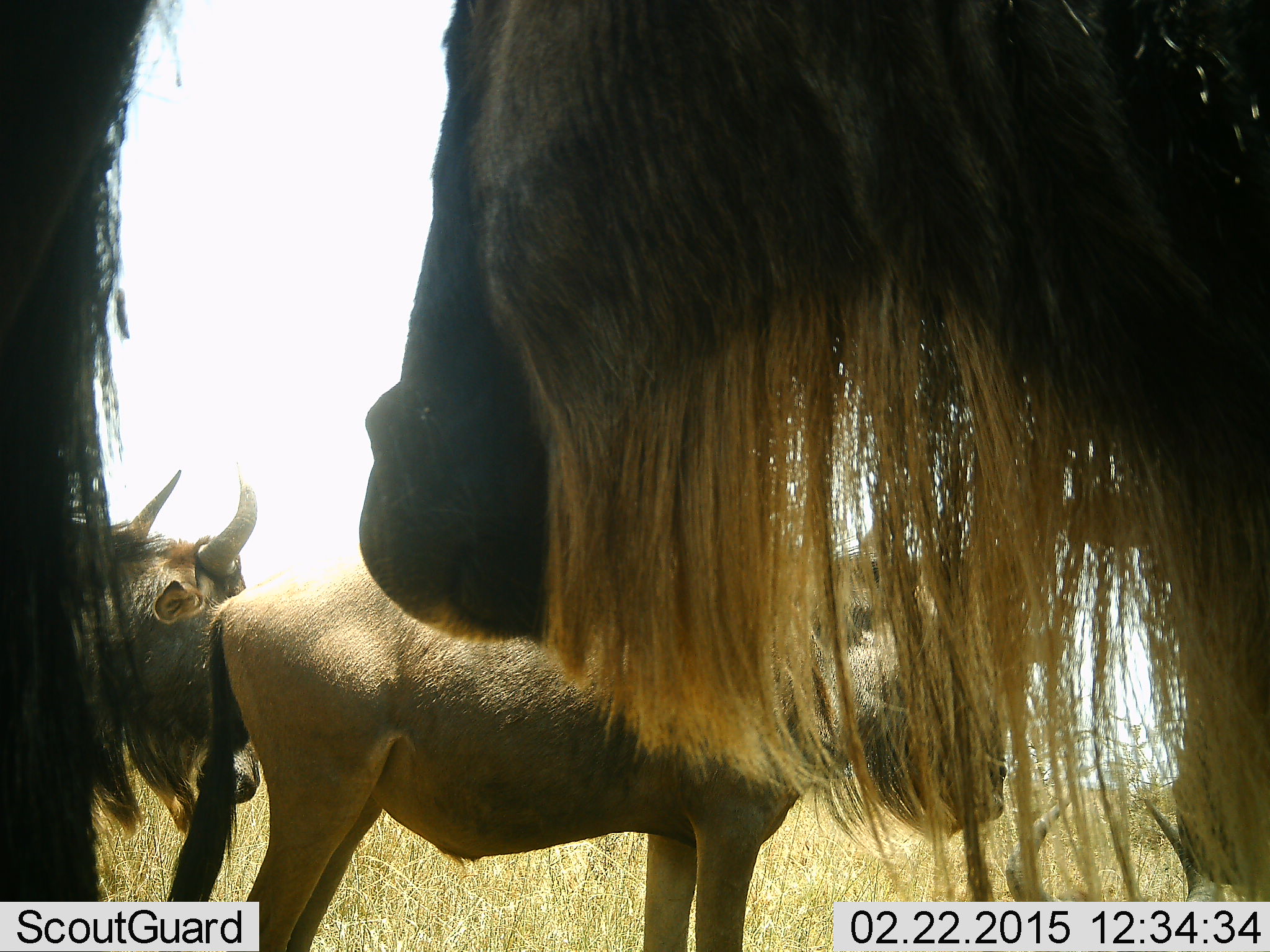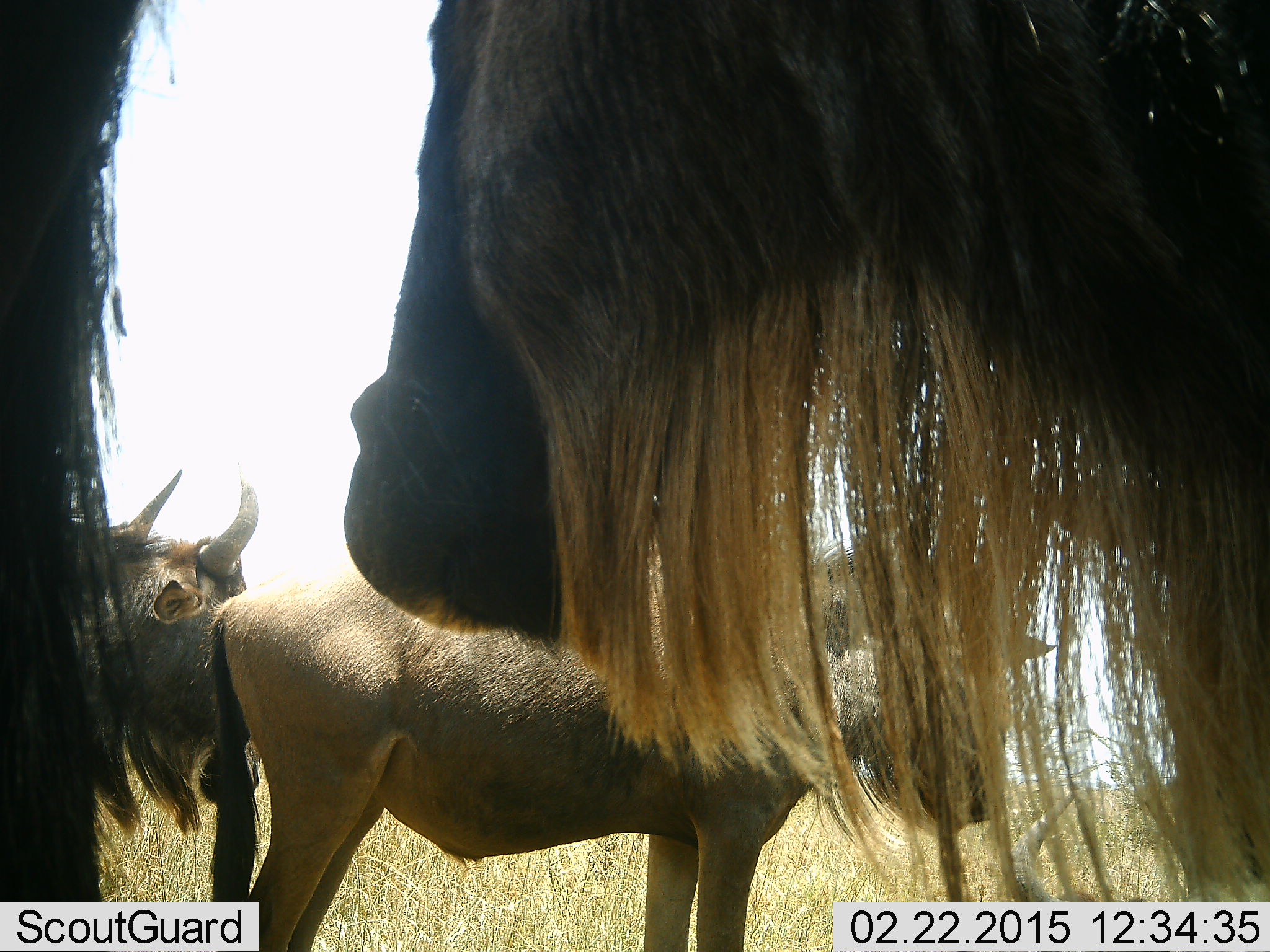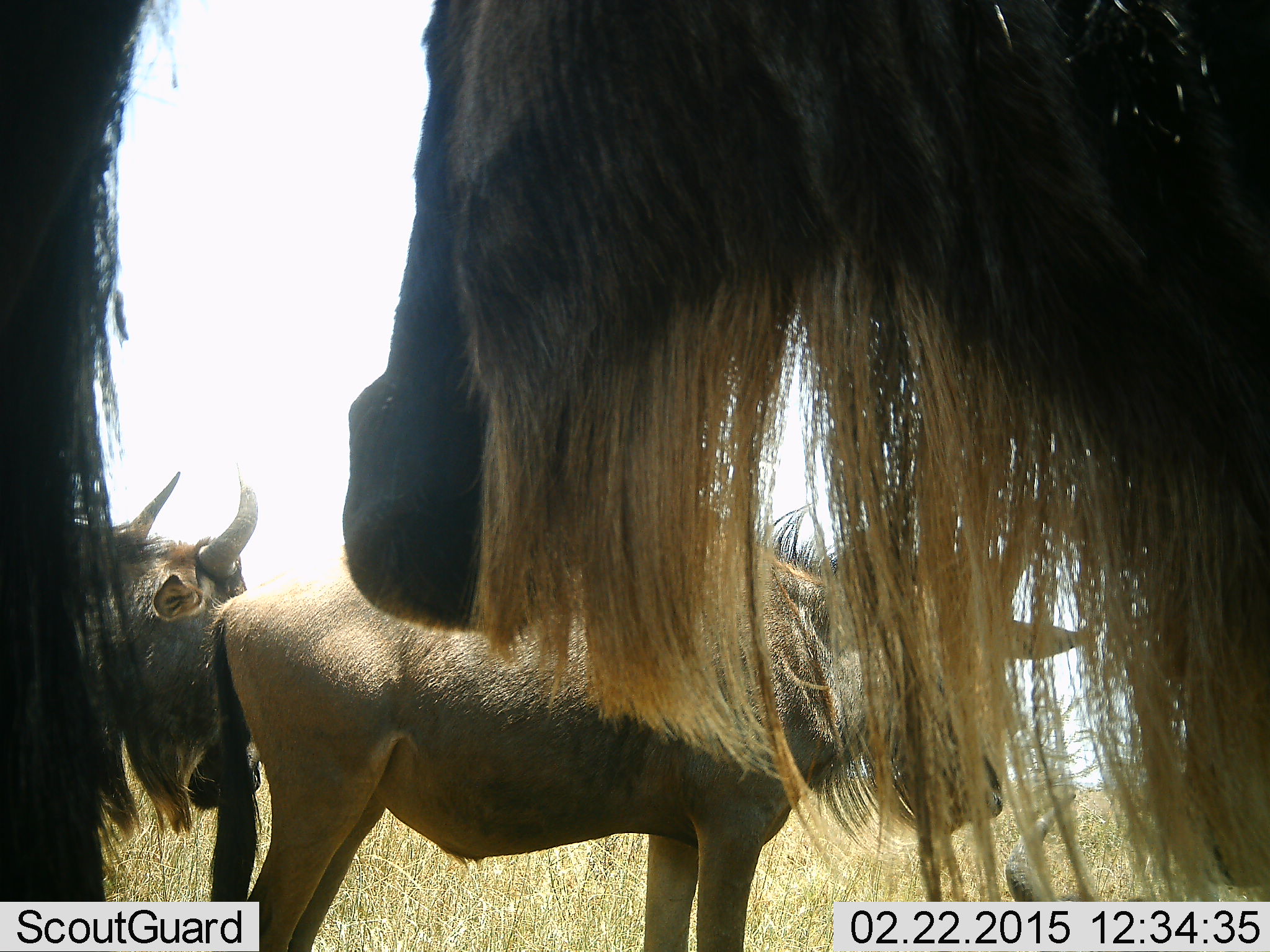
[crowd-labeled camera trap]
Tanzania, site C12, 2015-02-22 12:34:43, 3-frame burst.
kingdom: Animalia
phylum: Chordata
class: Mammalia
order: Artiodactyla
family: Bovidae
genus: Connochaetes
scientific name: Connochaetes taurinus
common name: blue wildebeest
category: wildebeest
Wildebeest (blue wildebeest) (Connochaetes taurinus), count 4. Behavior (volunteer vote fractions): standing 100%, resting 0%, moving 0%, interacting 10%. Young present (vote fraction): 30%. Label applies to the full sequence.